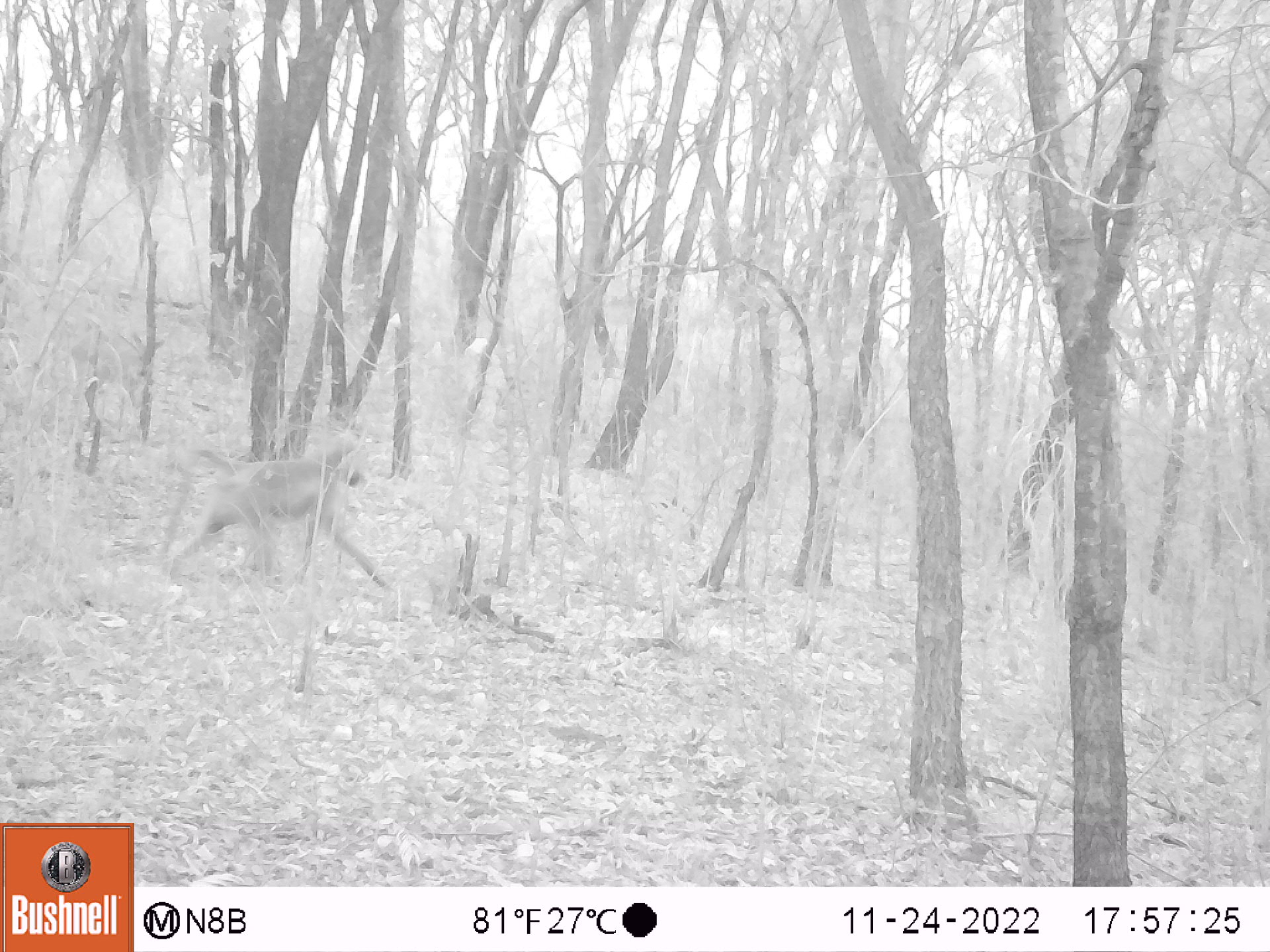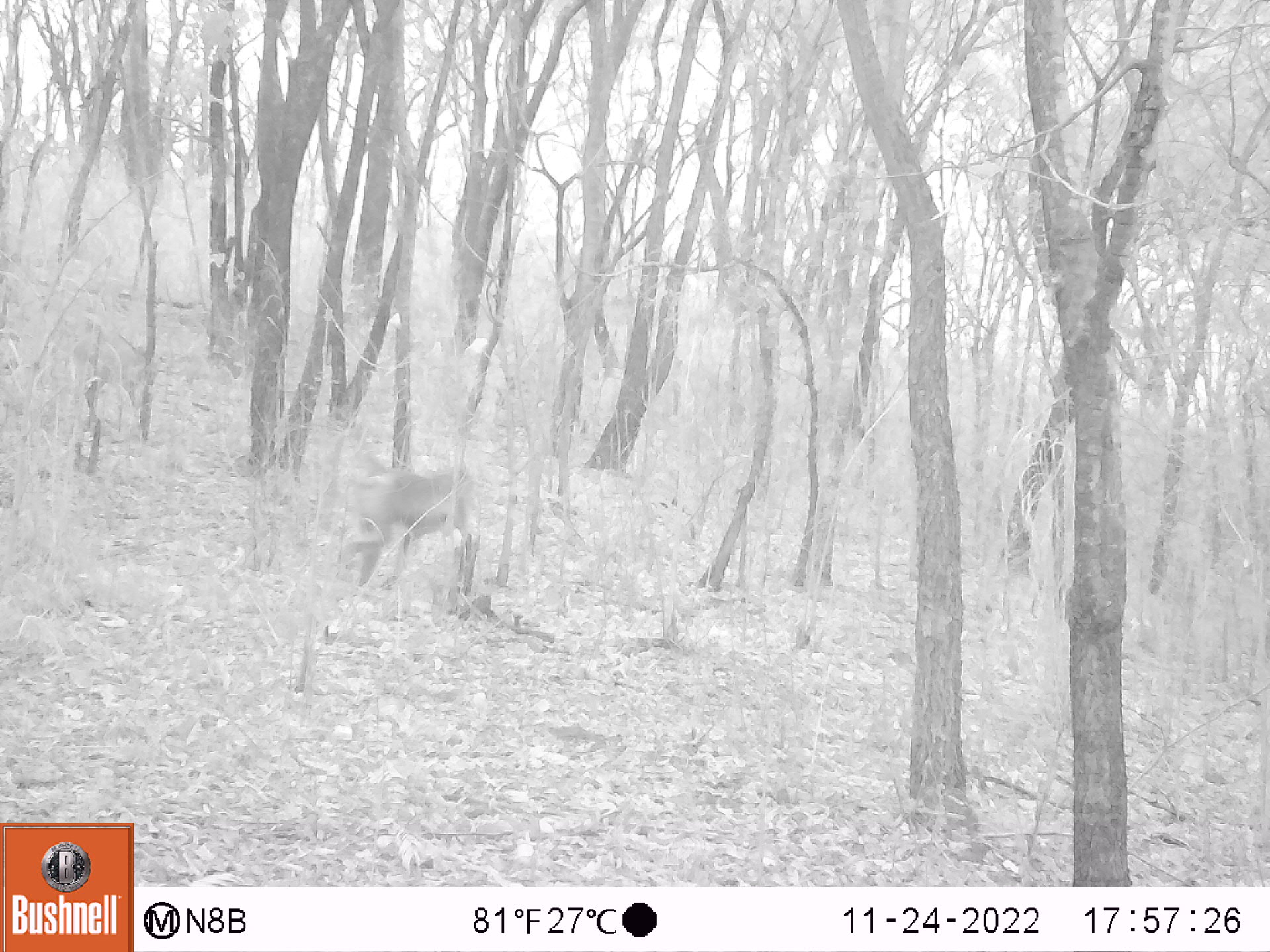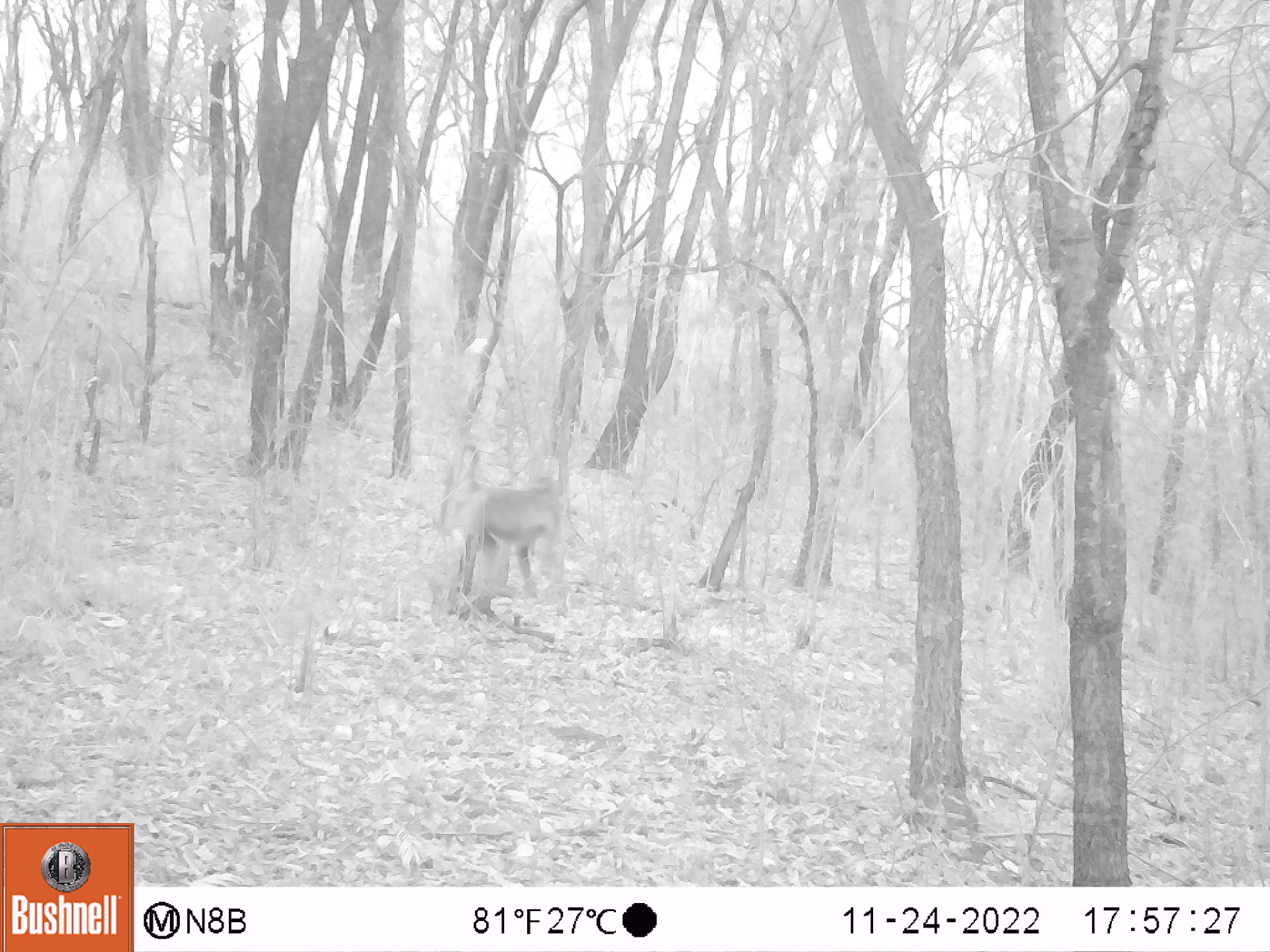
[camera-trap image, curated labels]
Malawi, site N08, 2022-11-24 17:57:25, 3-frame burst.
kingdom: Animalia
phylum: Chordata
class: Mammalia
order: Primates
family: Cercopithecidae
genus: Papio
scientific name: Papio cynocephalus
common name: yellow baboon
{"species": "yellow baboon (Papio cynocephalus)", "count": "1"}